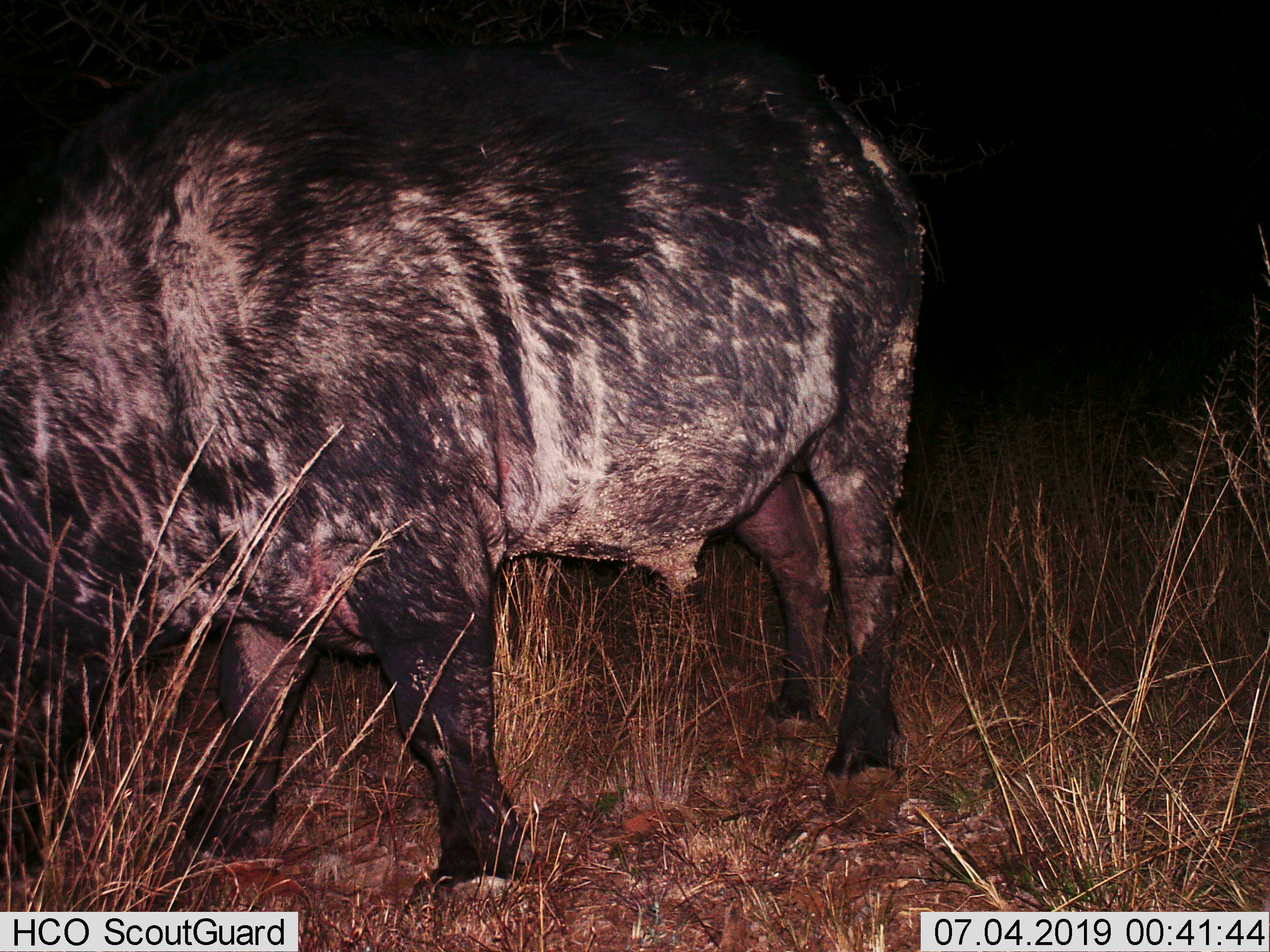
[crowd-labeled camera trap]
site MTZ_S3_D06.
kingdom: Animalia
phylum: Chordata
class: Mammalia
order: Artiodactyla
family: Bovidae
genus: Syncerus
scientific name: Syncerus caffer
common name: african buffalo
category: buffalo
Buffalo (african buffalo) (Syncerus caffer), count 1. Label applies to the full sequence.